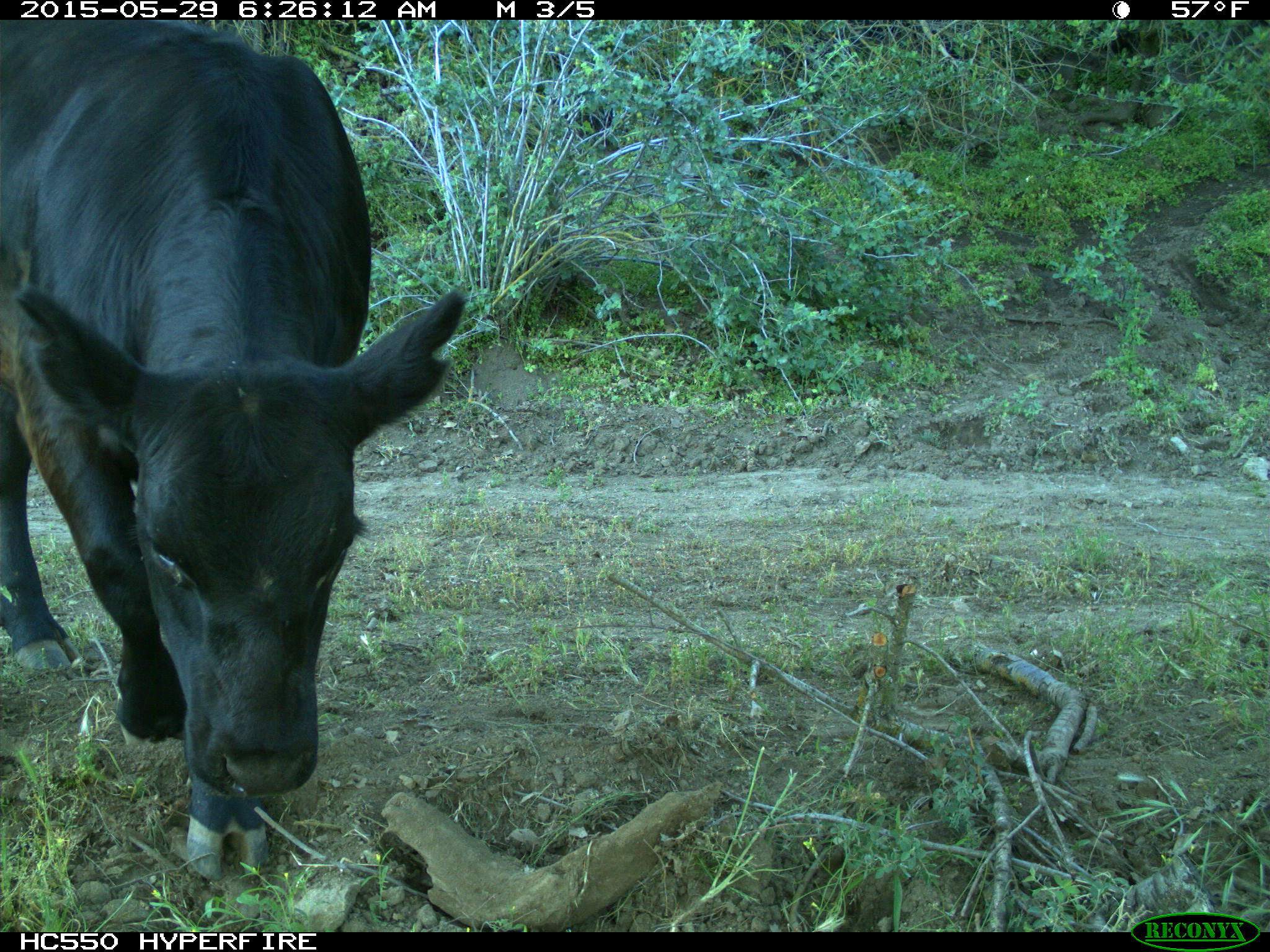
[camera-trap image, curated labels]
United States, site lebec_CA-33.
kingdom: Animalia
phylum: Chordata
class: Mammalia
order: Artiodactyla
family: Bovidae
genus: Bos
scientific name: Bos taurus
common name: domestic cow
Bos taurus (domestic cow).